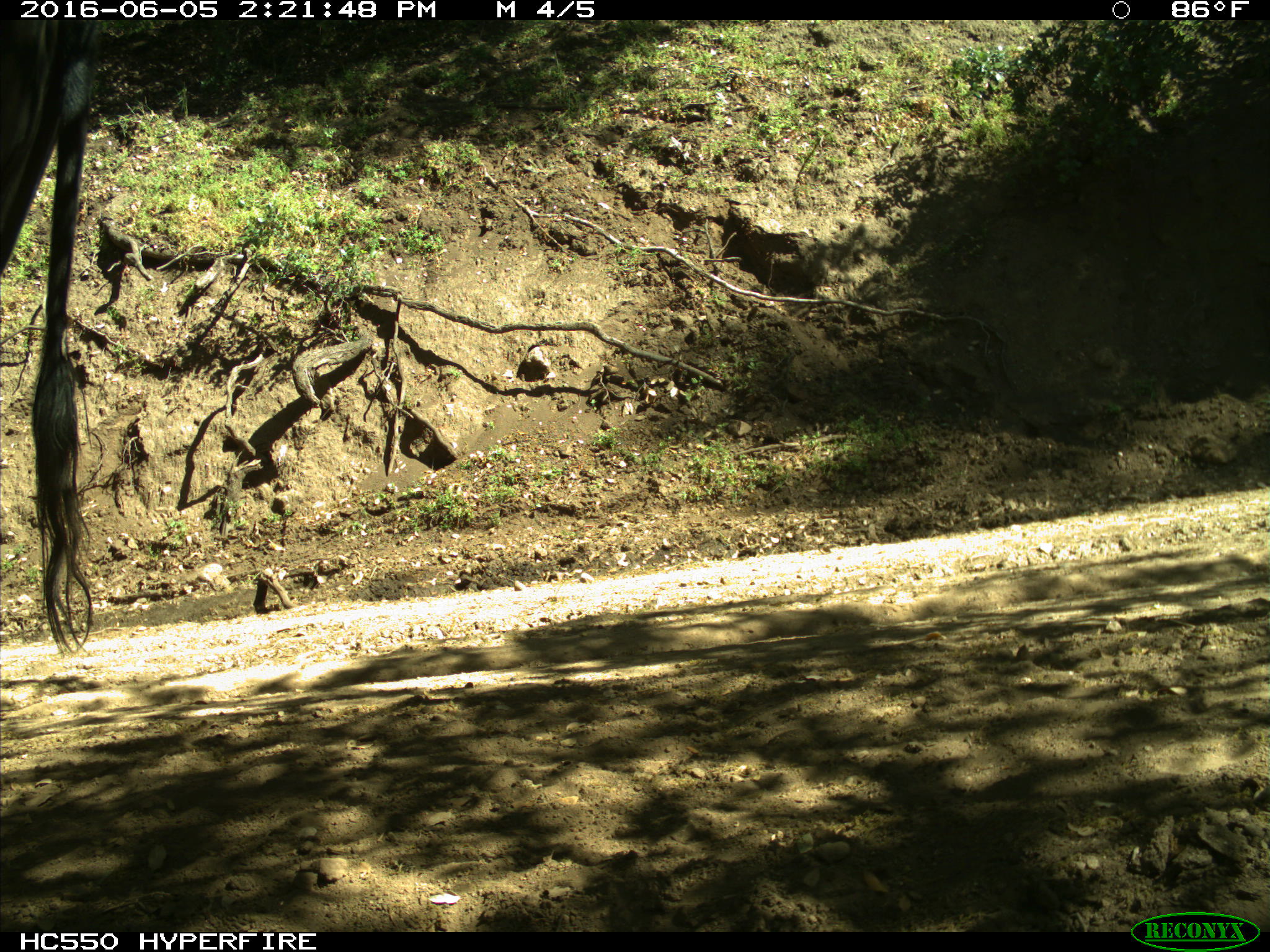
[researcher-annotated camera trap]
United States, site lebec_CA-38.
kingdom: Animalia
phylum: Chordata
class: Mammalia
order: Artiodactyla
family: Bovidae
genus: Bos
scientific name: Bos taurus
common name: domestic cow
Bos taurus (domestic cow).